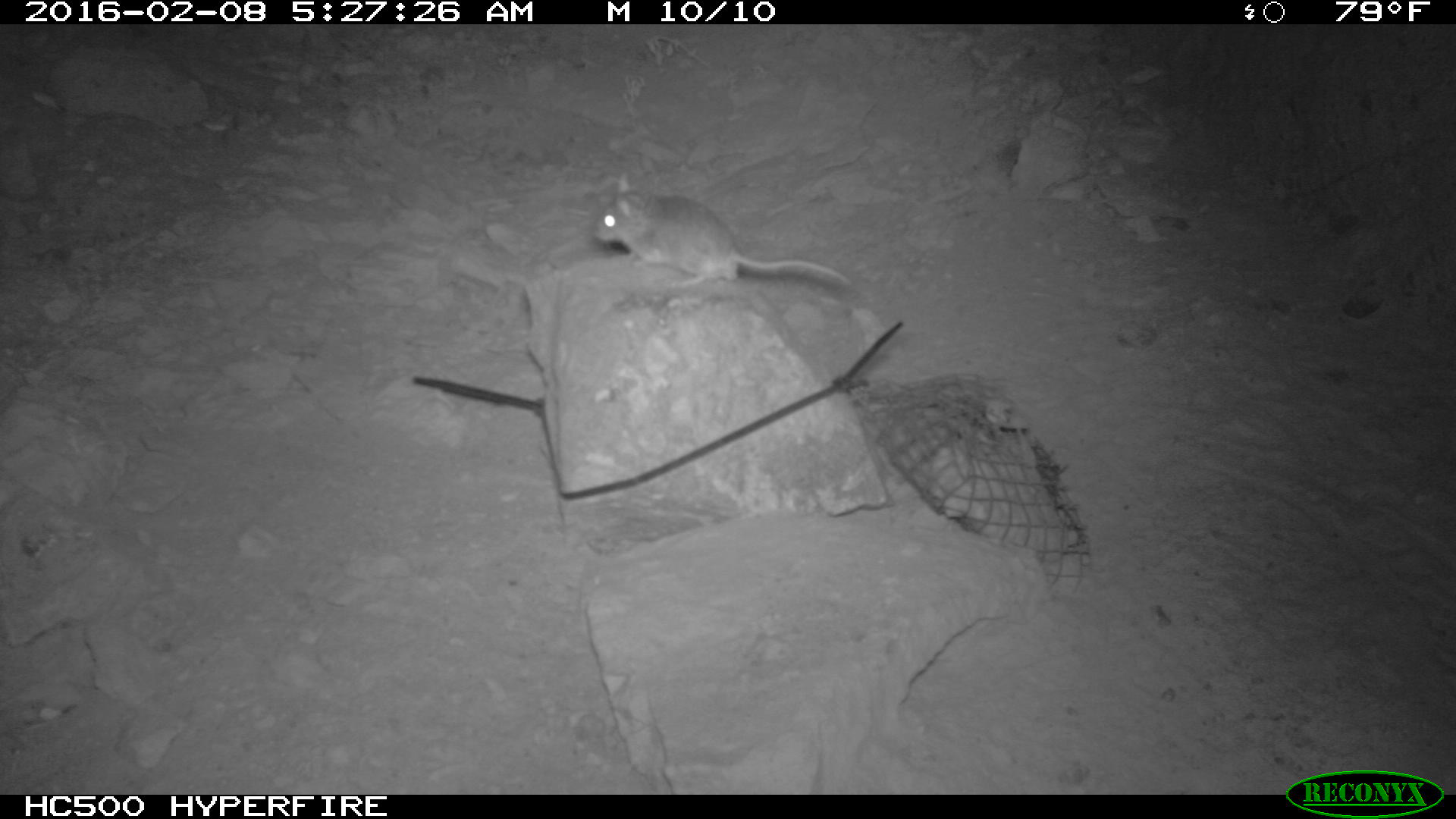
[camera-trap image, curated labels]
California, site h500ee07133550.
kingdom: Animalia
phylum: Chordata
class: Mammalia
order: Rodentia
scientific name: Rodentia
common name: rodent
Rodent (Rodentia).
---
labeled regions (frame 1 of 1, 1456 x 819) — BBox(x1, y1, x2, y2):
rodent: BBox(593, 171, 853, 290)